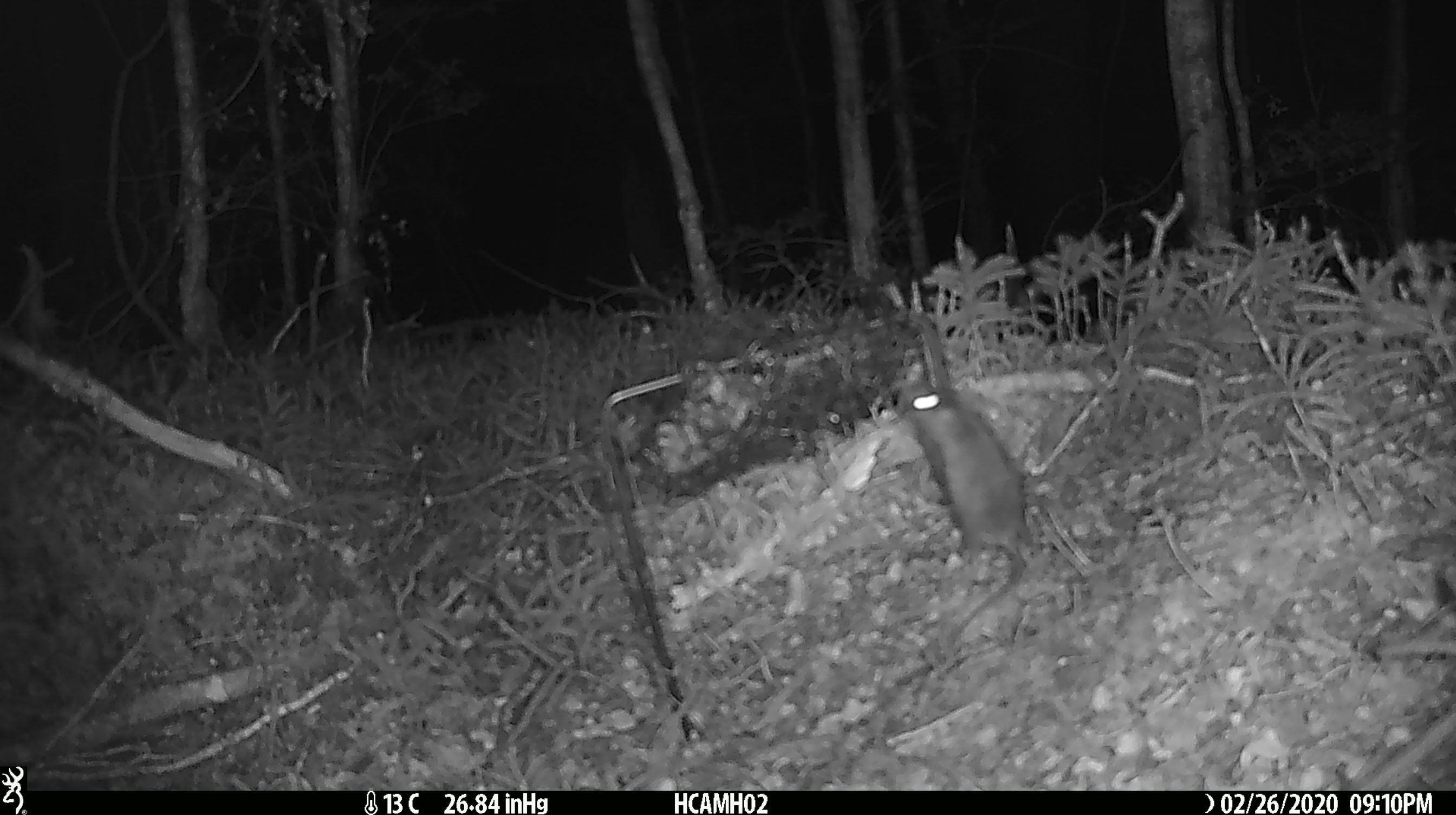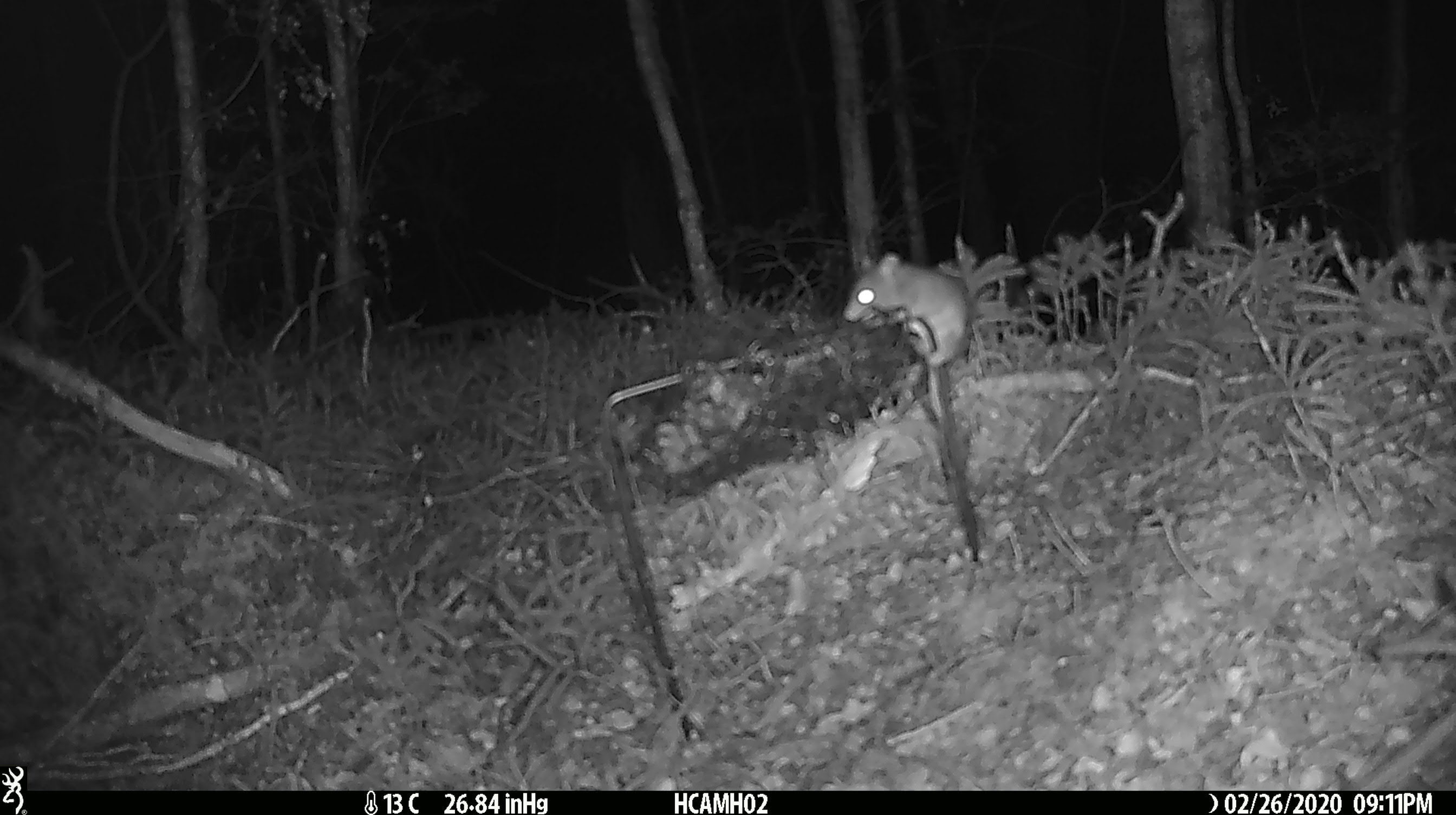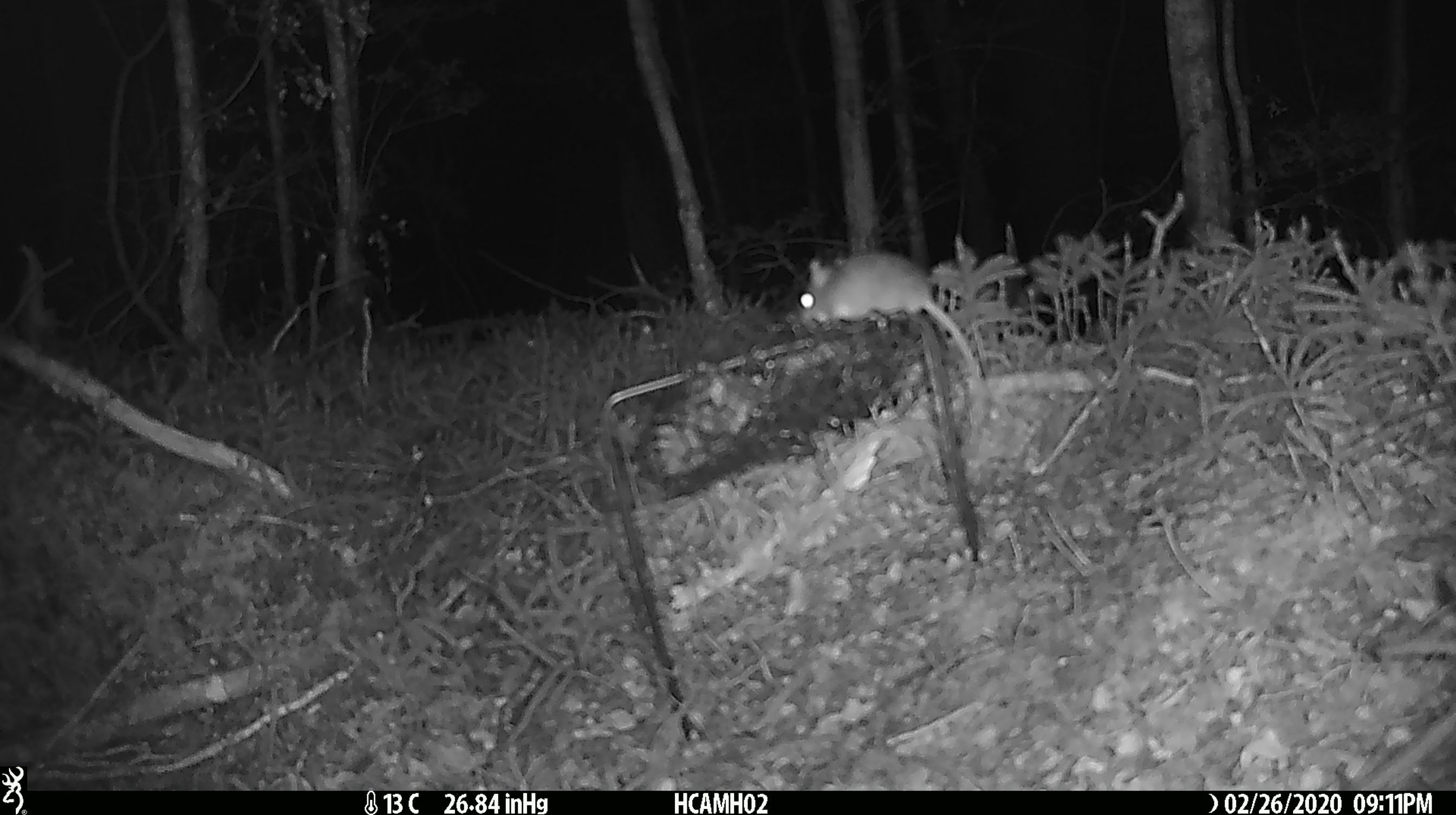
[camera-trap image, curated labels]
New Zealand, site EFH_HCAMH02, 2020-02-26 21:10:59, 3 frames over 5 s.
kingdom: Animalia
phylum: Chordata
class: Mammalia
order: Rodentia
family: Muridae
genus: Mus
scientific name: Mus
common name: mouse